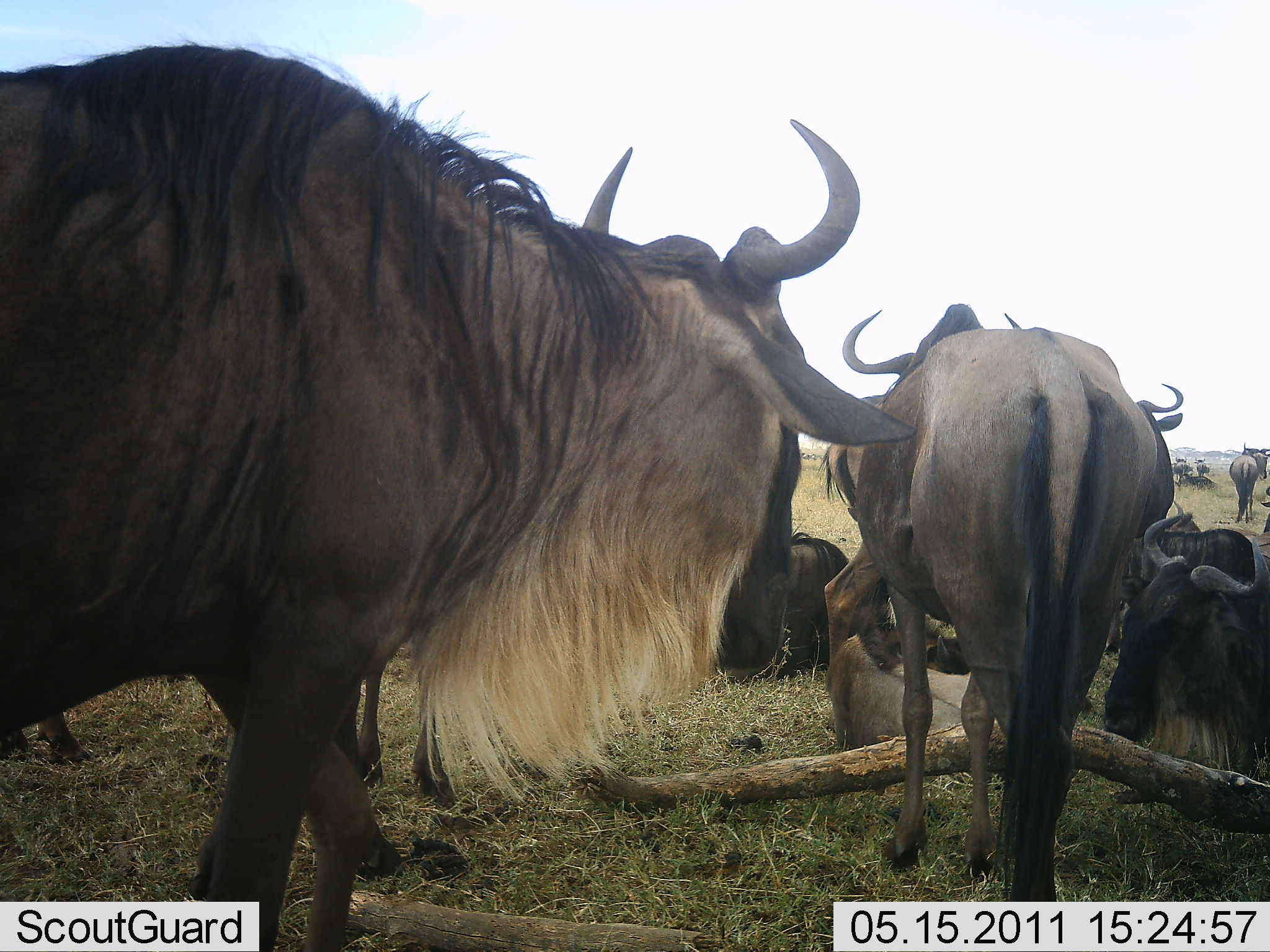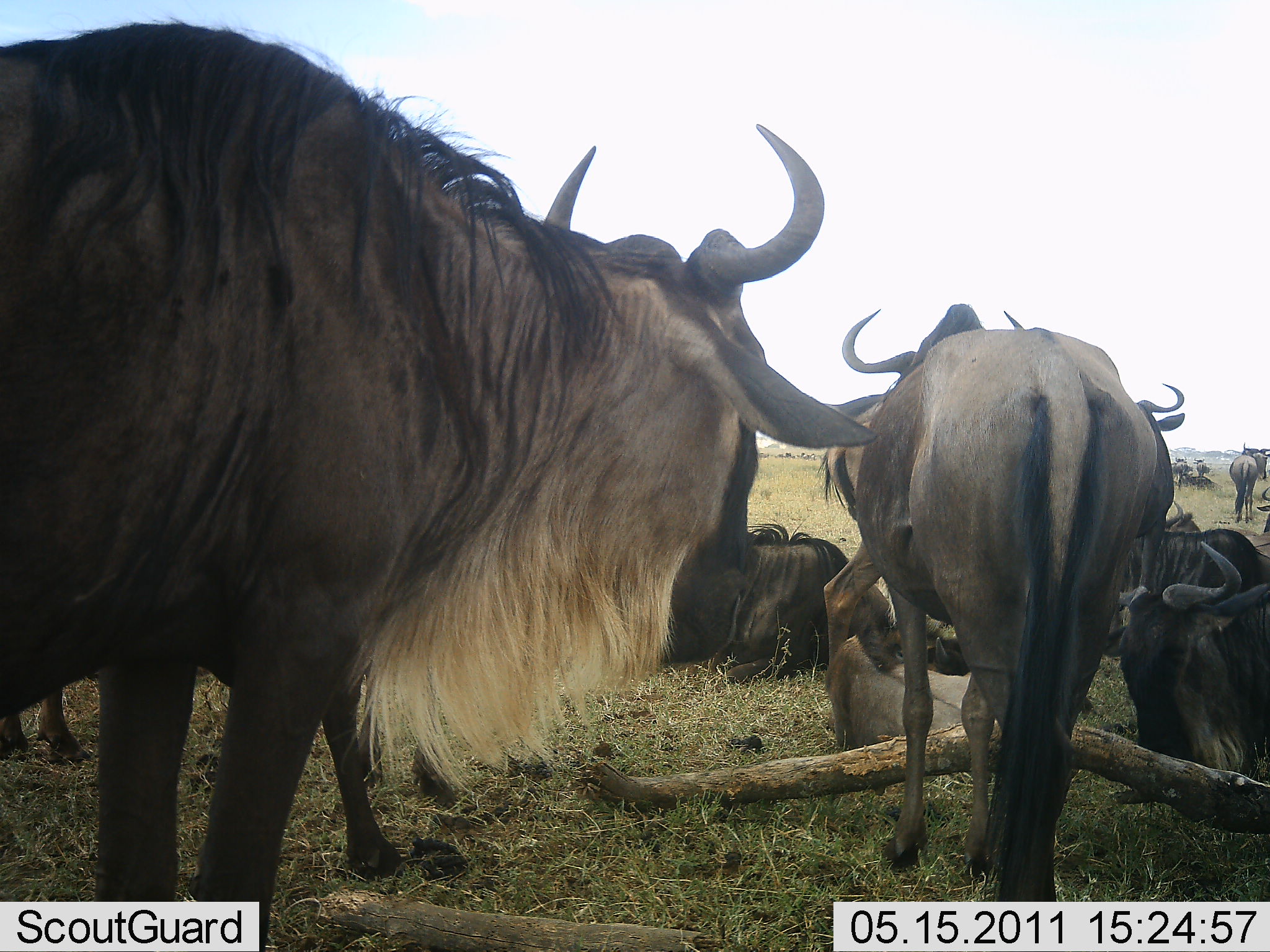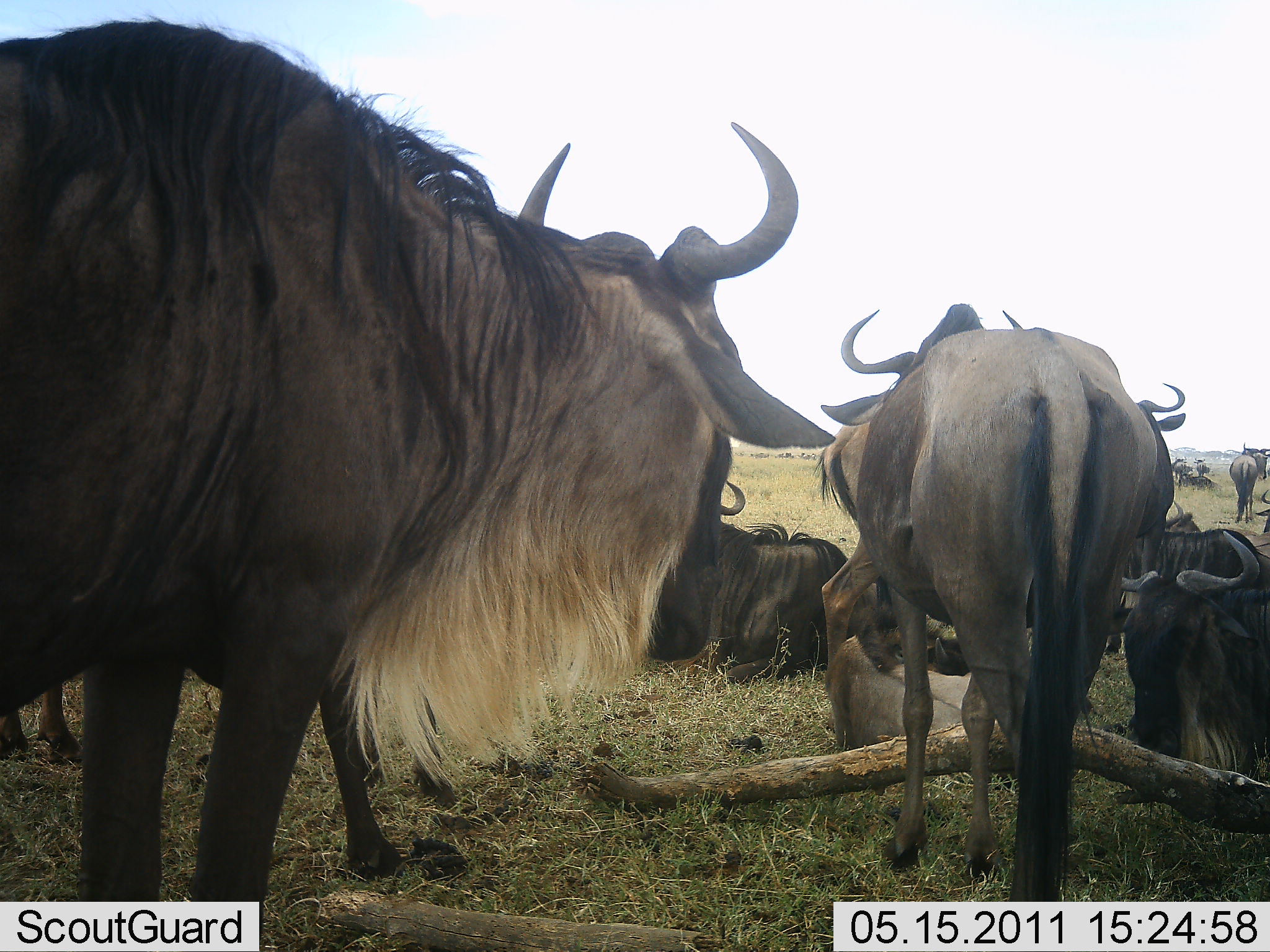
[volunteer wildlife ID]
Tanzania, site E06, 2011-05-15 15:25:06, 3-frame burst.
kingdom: Animalia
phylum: Chordata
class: Mammalia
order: Artiodactyla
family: Bovidae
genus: Connochaetes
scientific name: Connochaetes taurinus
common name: blue wildebeest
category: wildebeest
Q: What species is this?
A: Wildebeest (blue wildebeest) (Connochaetes taurinus).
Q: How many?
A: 10.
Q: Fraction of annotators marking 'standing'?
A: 83%.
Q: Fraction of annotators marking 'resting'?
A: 100%.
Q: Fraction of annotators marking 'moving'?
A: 8%.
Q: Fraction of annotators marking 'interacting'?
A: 8%.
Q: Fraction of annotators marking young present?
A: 17%.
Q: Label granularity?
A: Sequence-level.